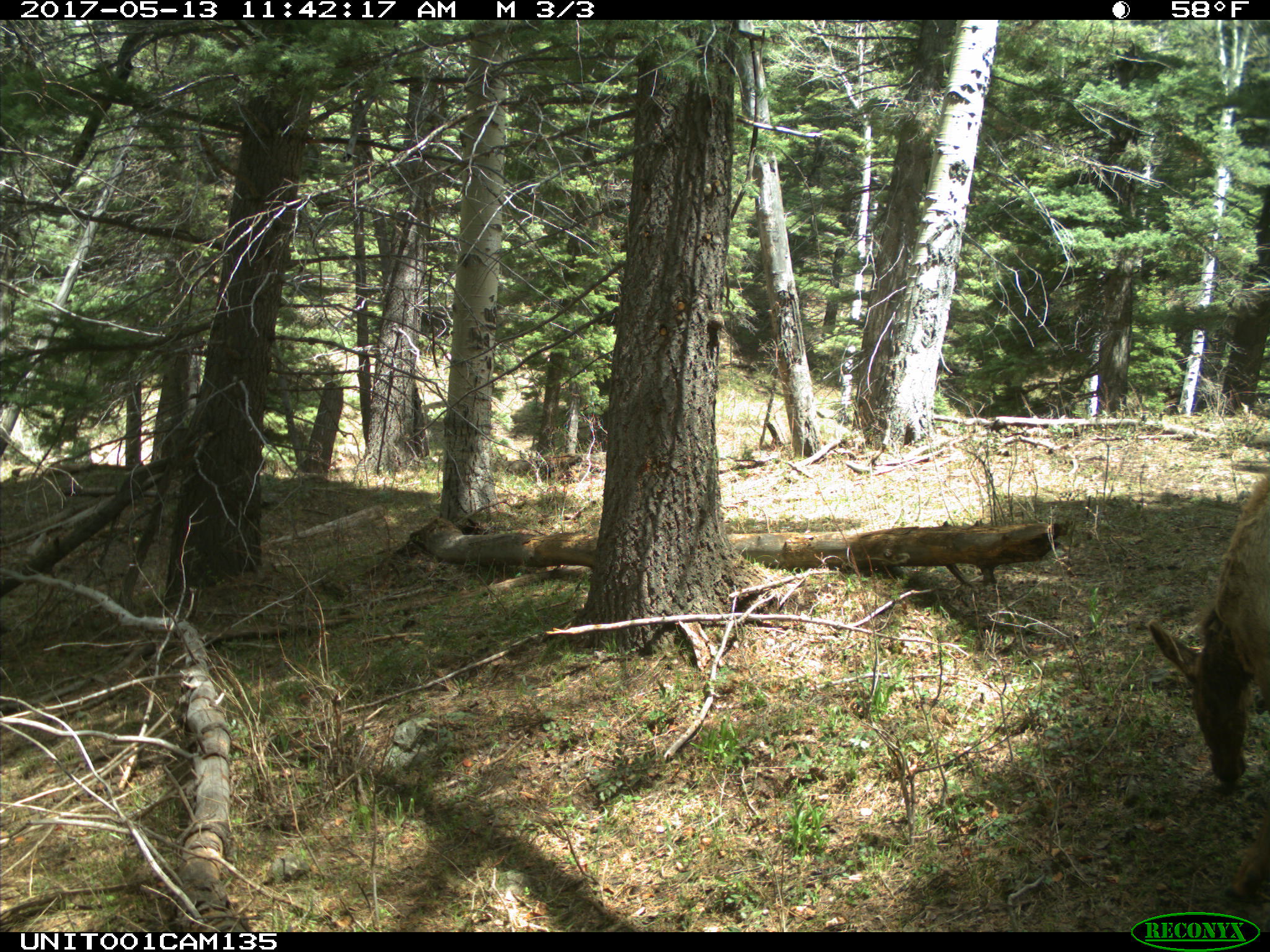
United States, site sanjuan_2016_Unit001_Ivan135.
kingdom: Animalia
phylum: Chordata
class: Mammalia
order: Artiodactyla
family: Cervidae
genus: Cervus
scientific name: Cervus elaphus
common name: red deer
Cervus elaphus (red deer).